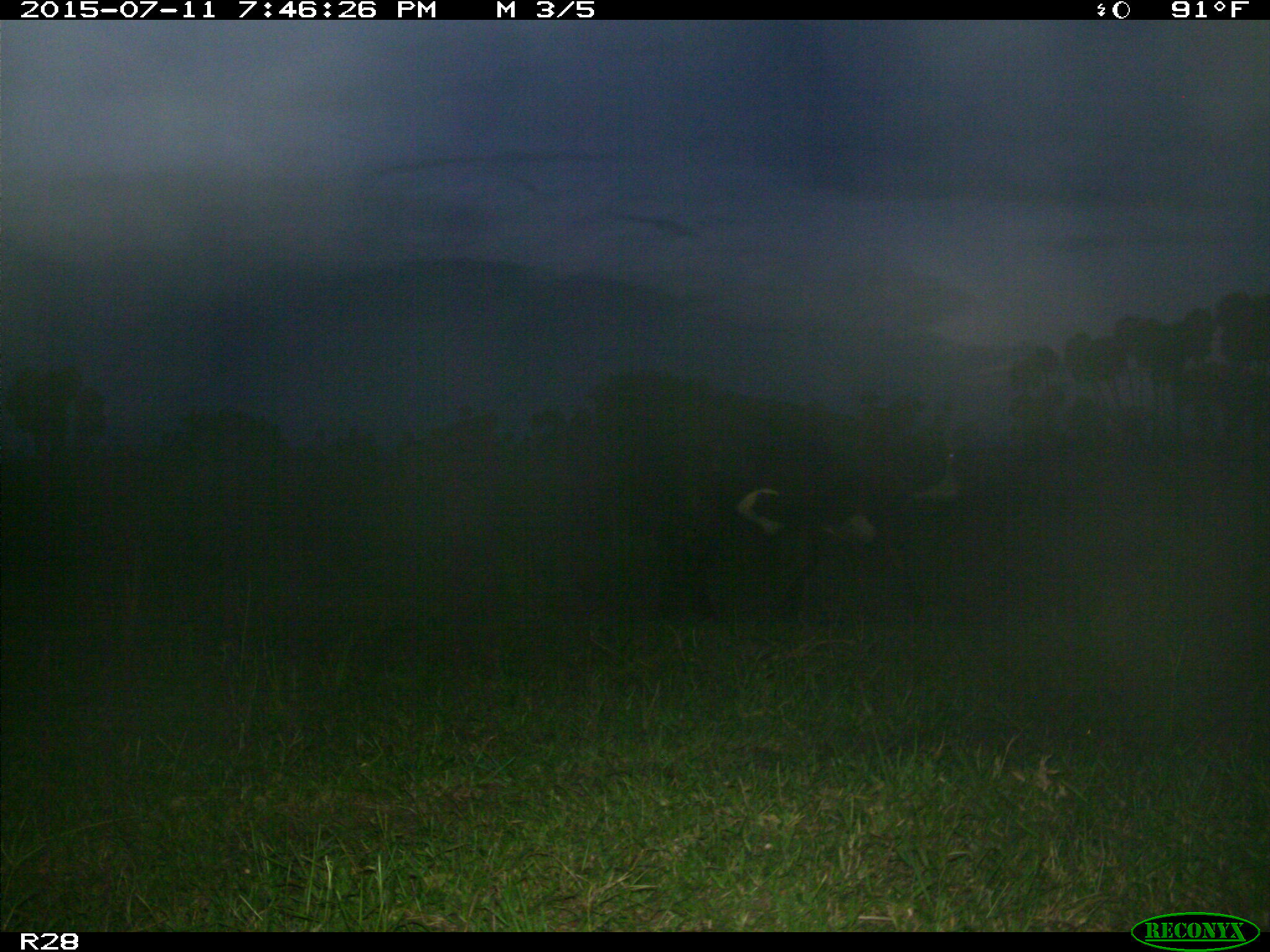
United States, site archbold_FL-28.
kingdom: Animalia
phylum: Chordata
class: Mammalia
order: Artiodactyla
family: Bovidae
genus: Bos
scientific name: Bos taurus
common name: domestic cow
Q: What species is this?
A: Bos taurus (domestic cow).